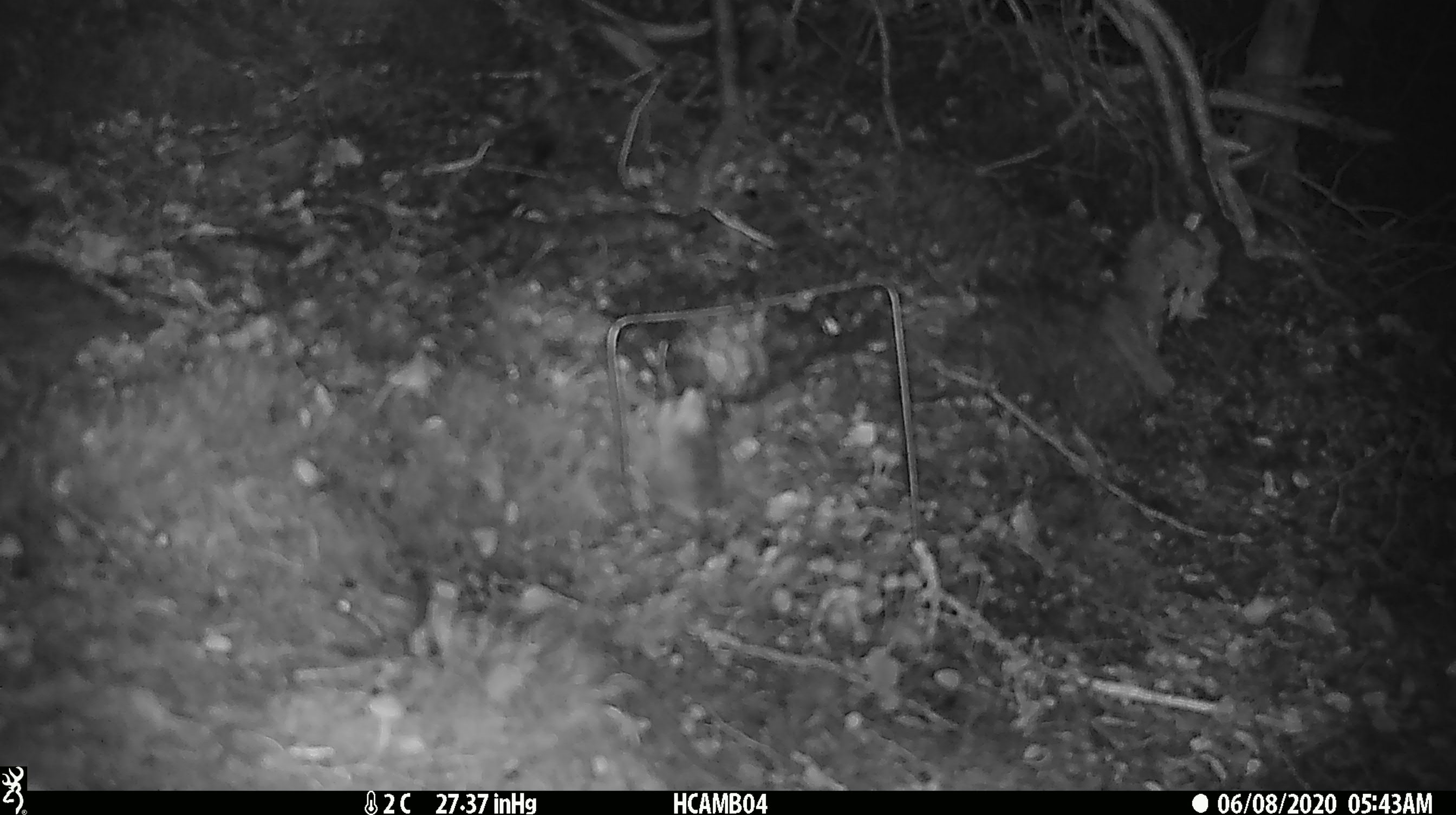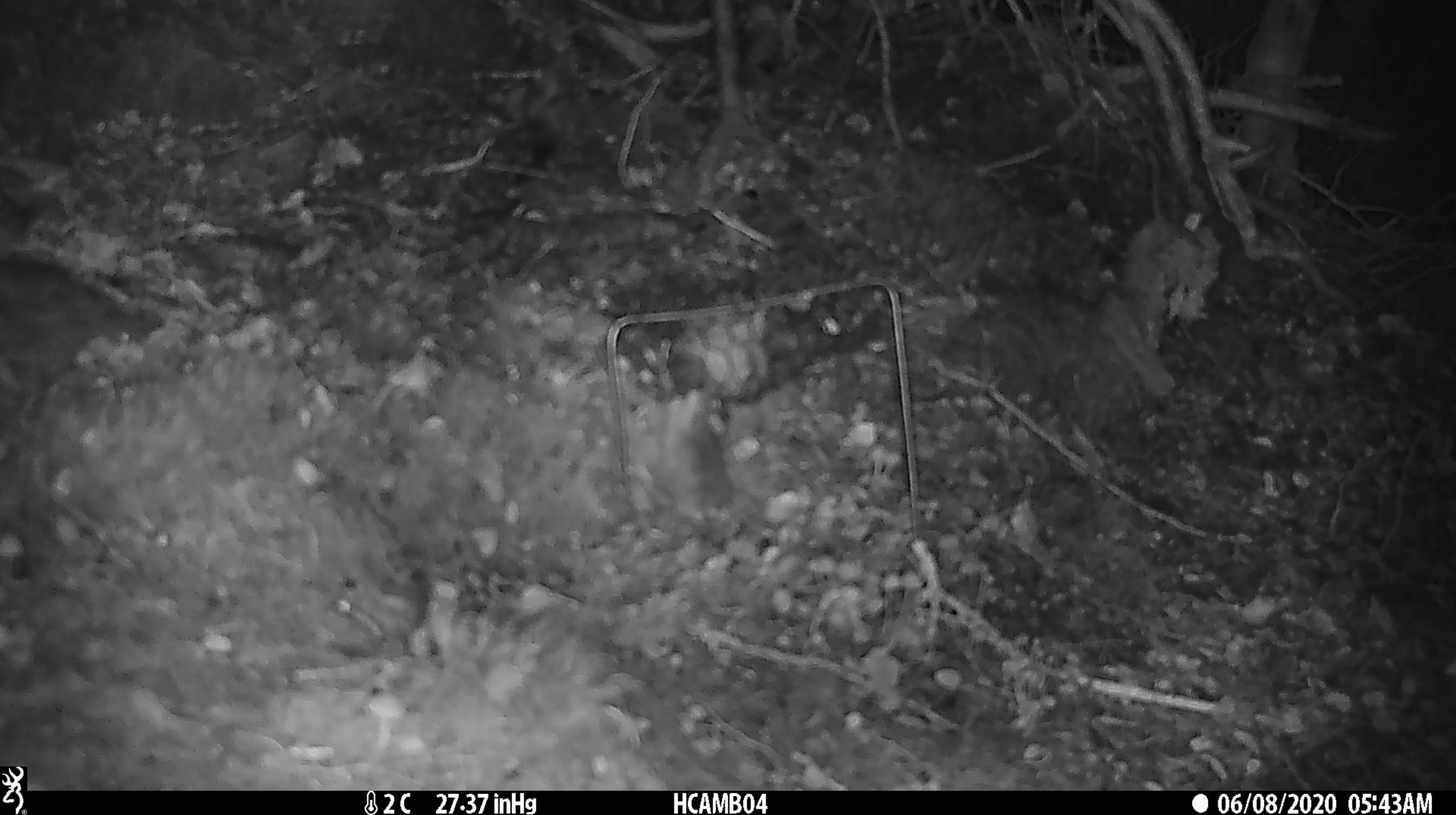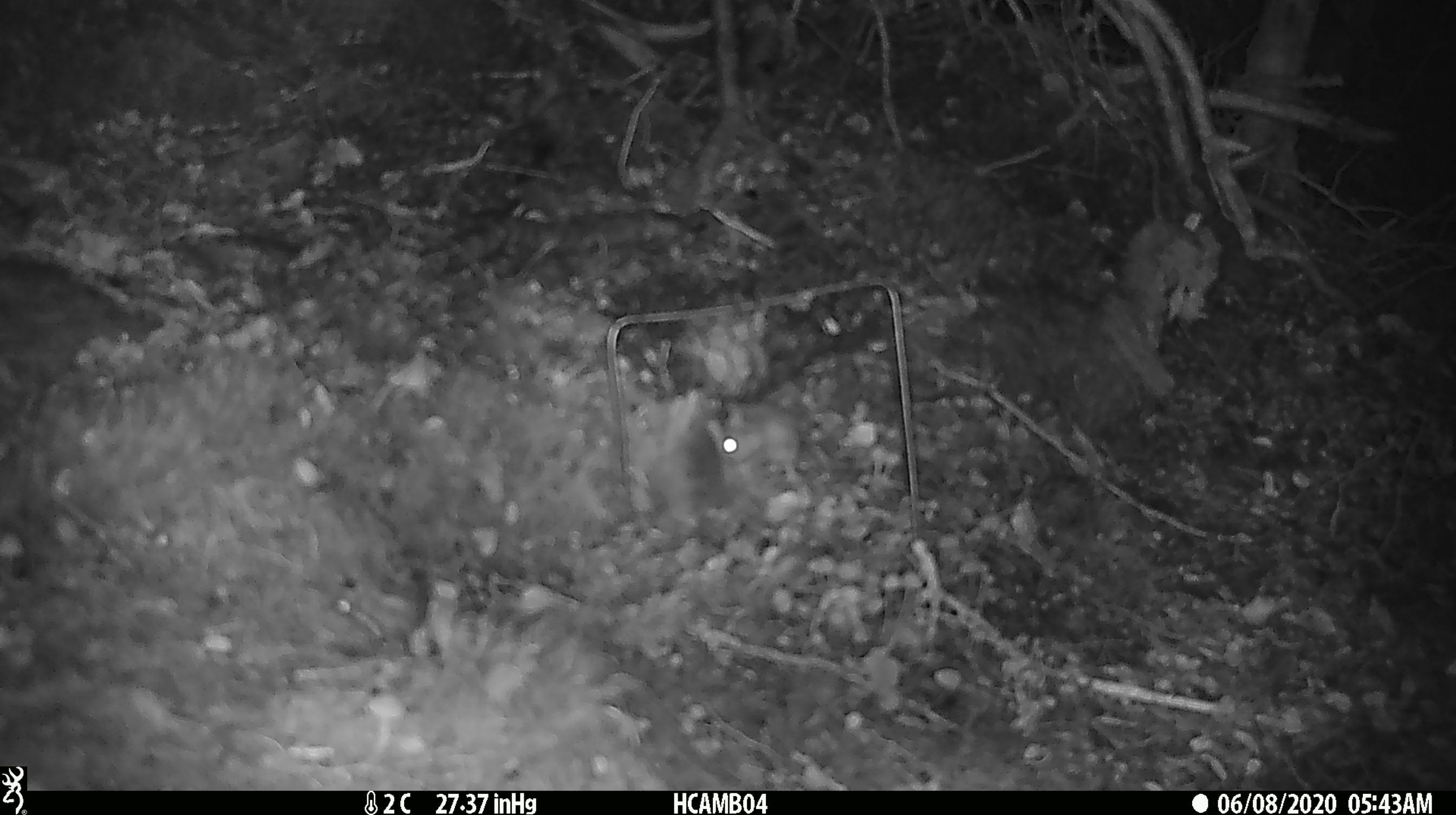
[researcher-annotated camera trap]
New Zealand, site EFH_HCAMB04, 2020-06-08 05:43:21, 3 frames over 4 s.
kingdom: Animalia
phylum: Chordata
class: Mammalia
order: Rodentia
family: Muridae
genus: Mus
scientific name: Mus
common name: mouse